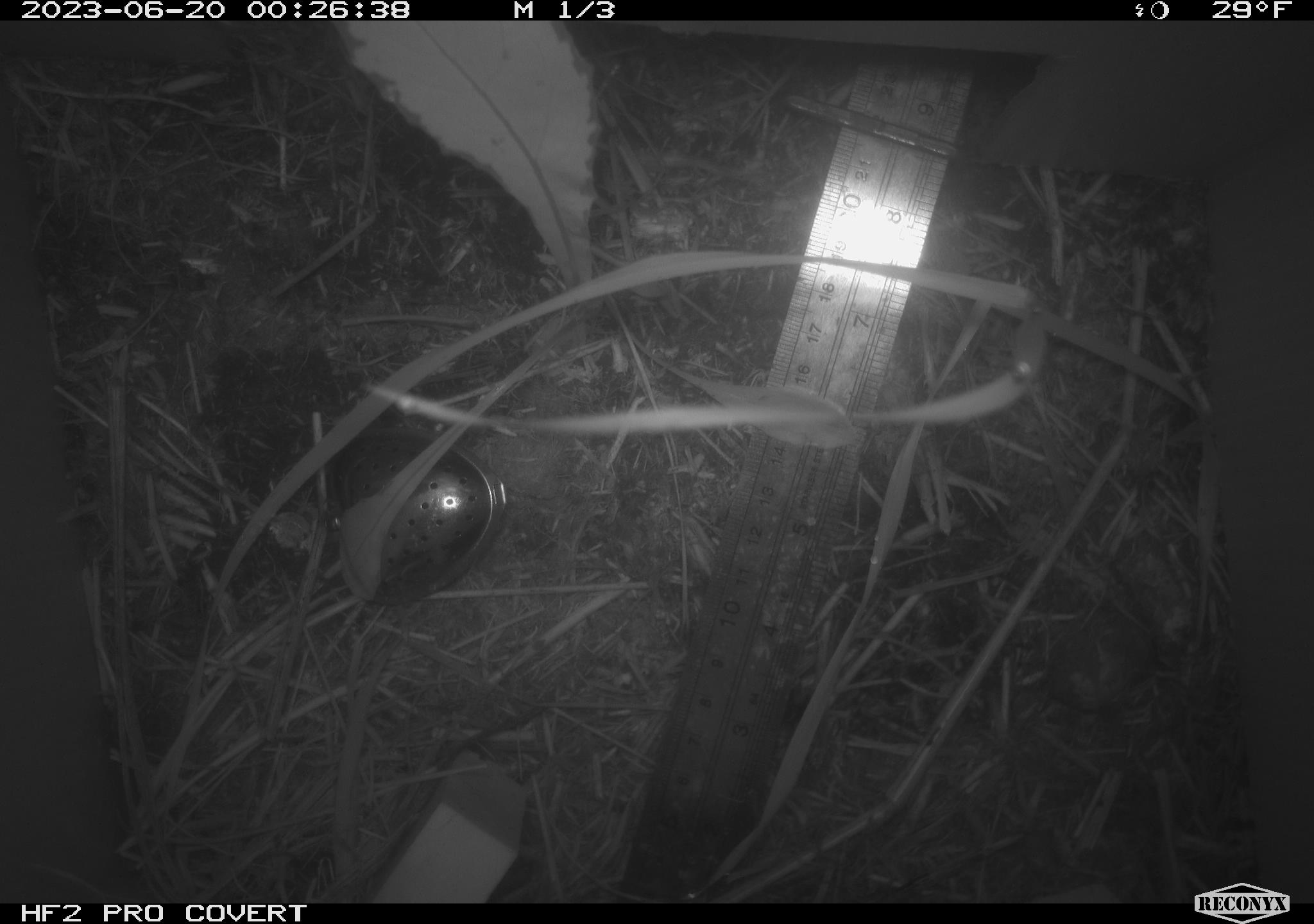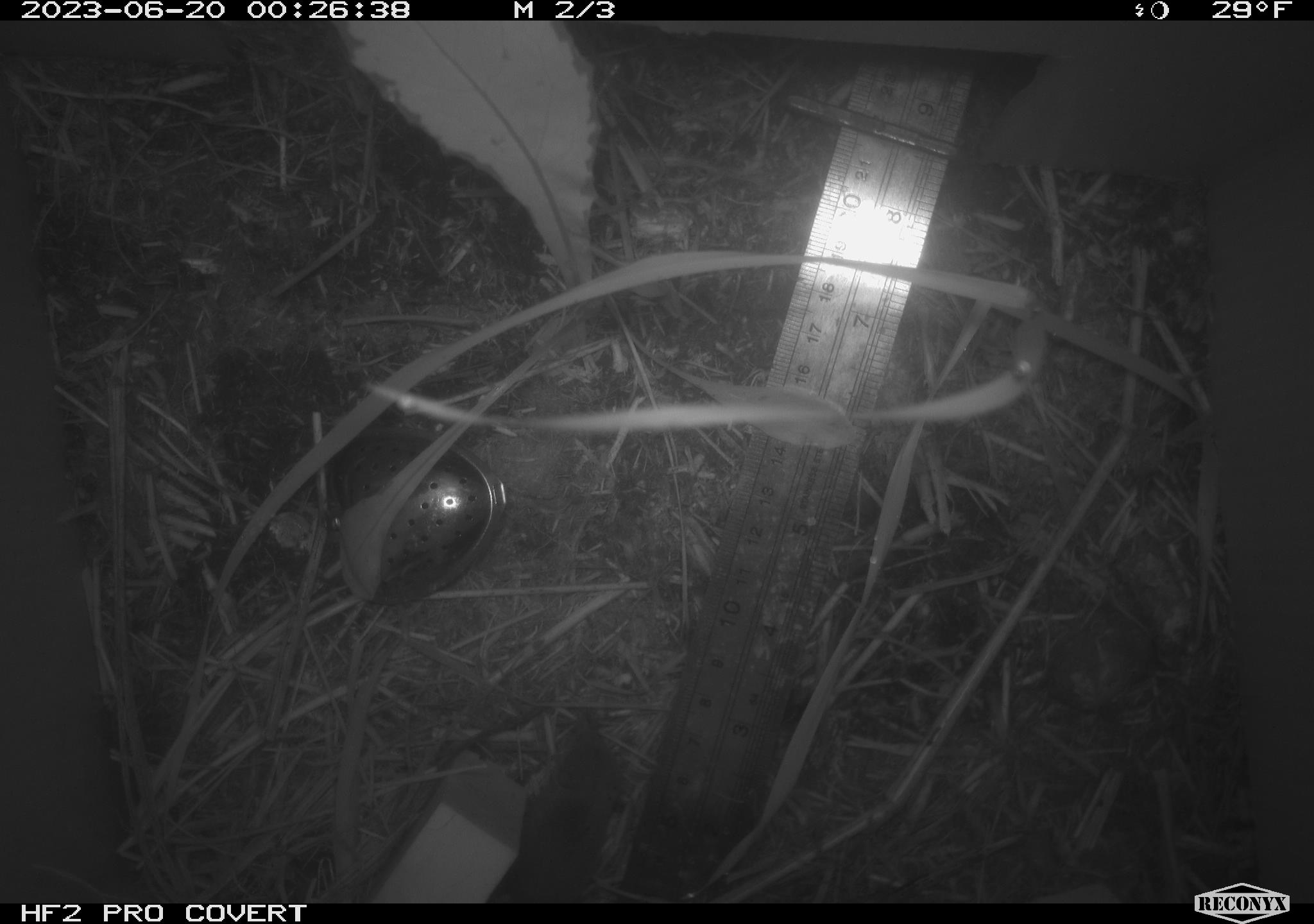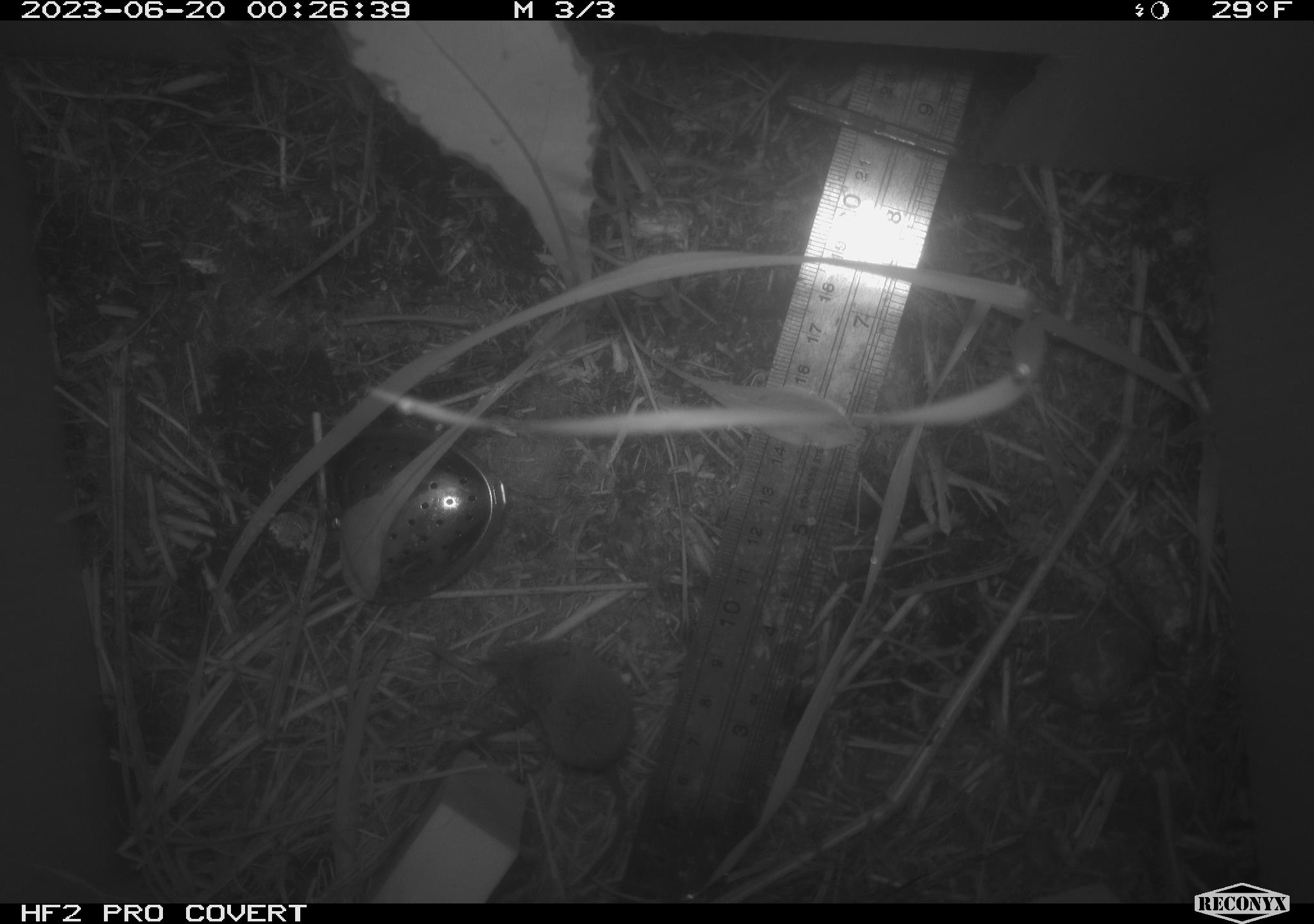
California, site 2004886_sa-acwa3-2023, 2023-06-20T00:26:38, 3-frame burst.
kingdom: Animalia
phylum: Chordata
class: Mammalia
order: Eulipotyphla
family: Soricidae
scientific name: Soricidae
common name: shrews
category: soricidae family